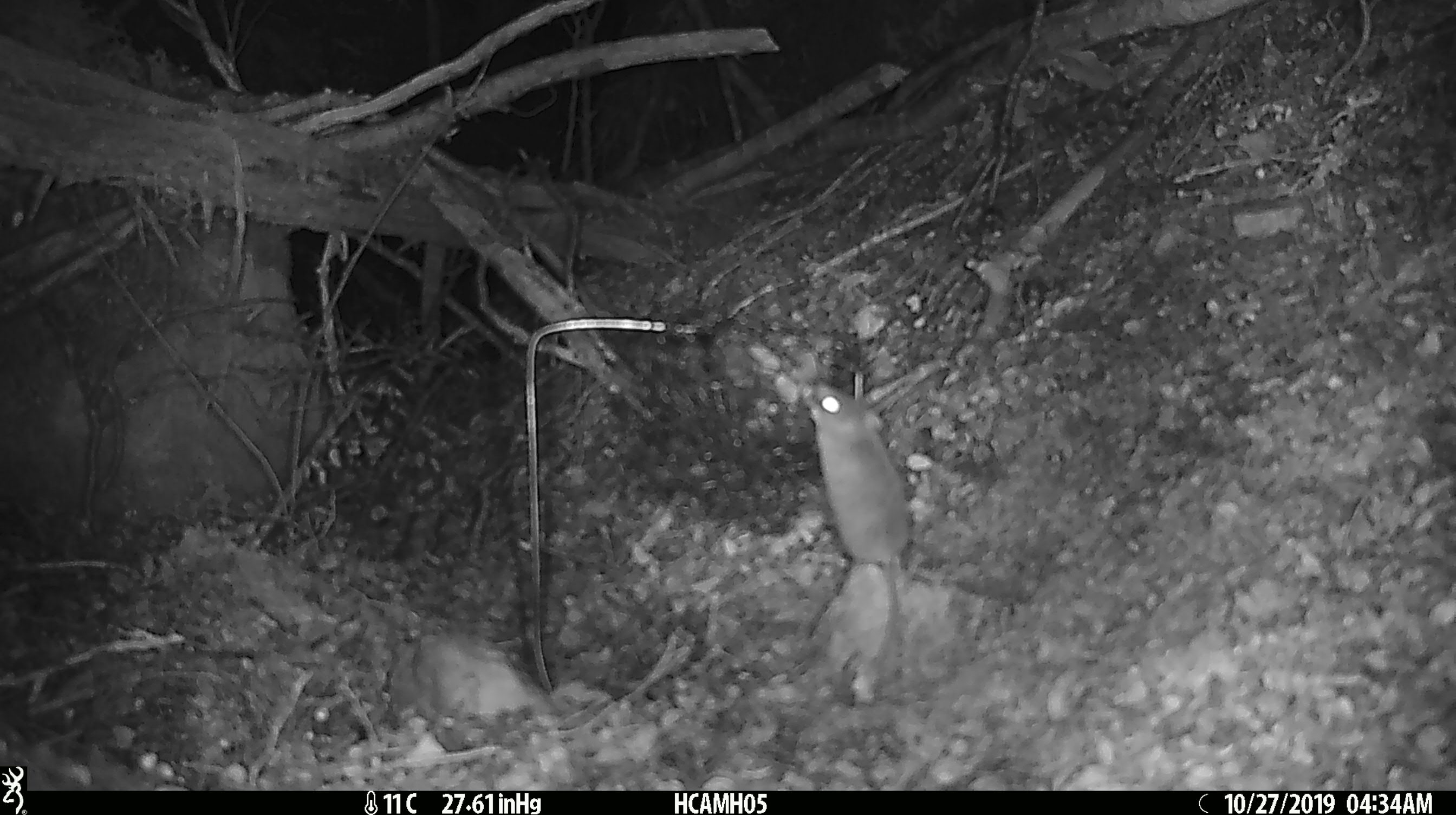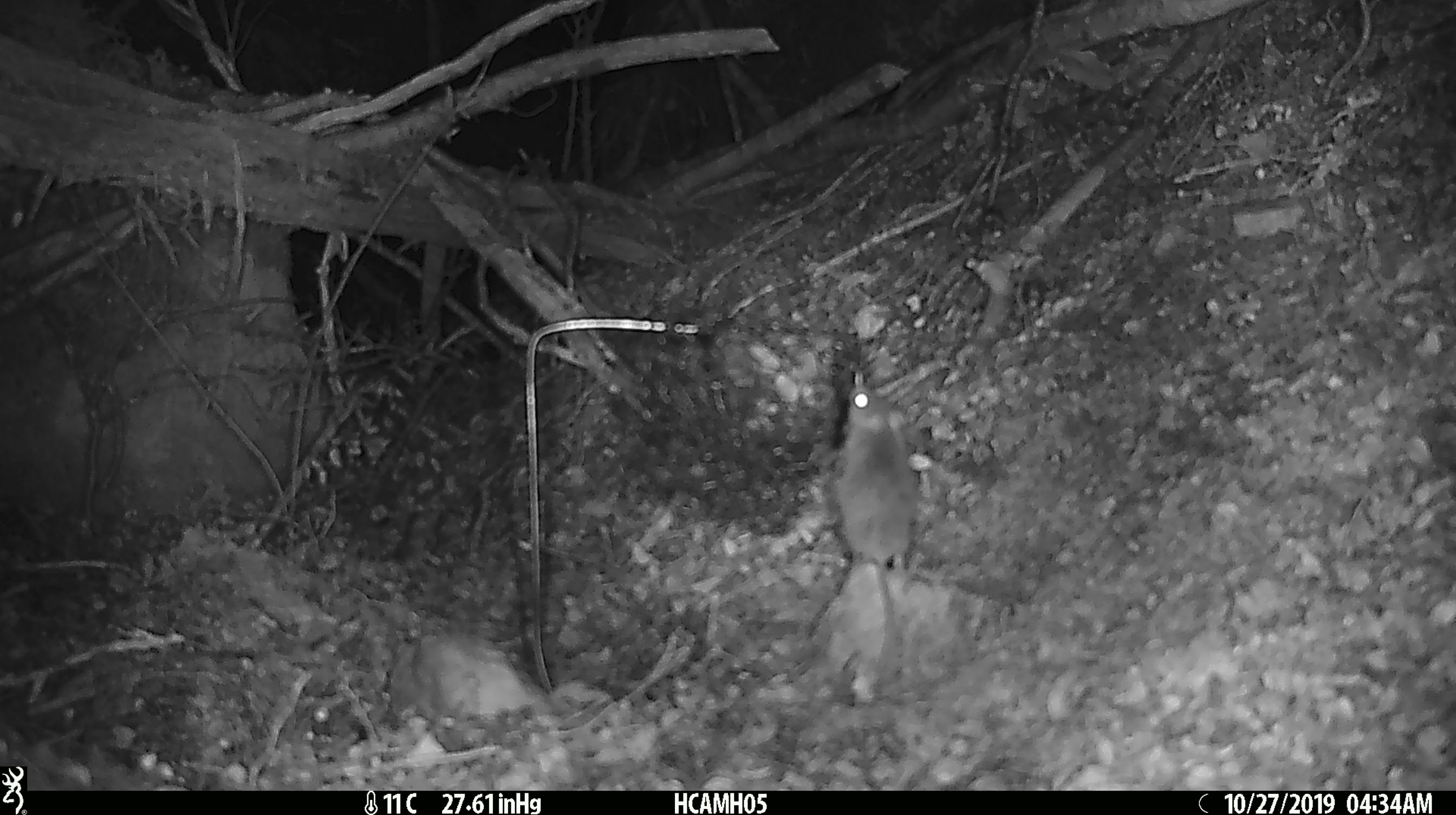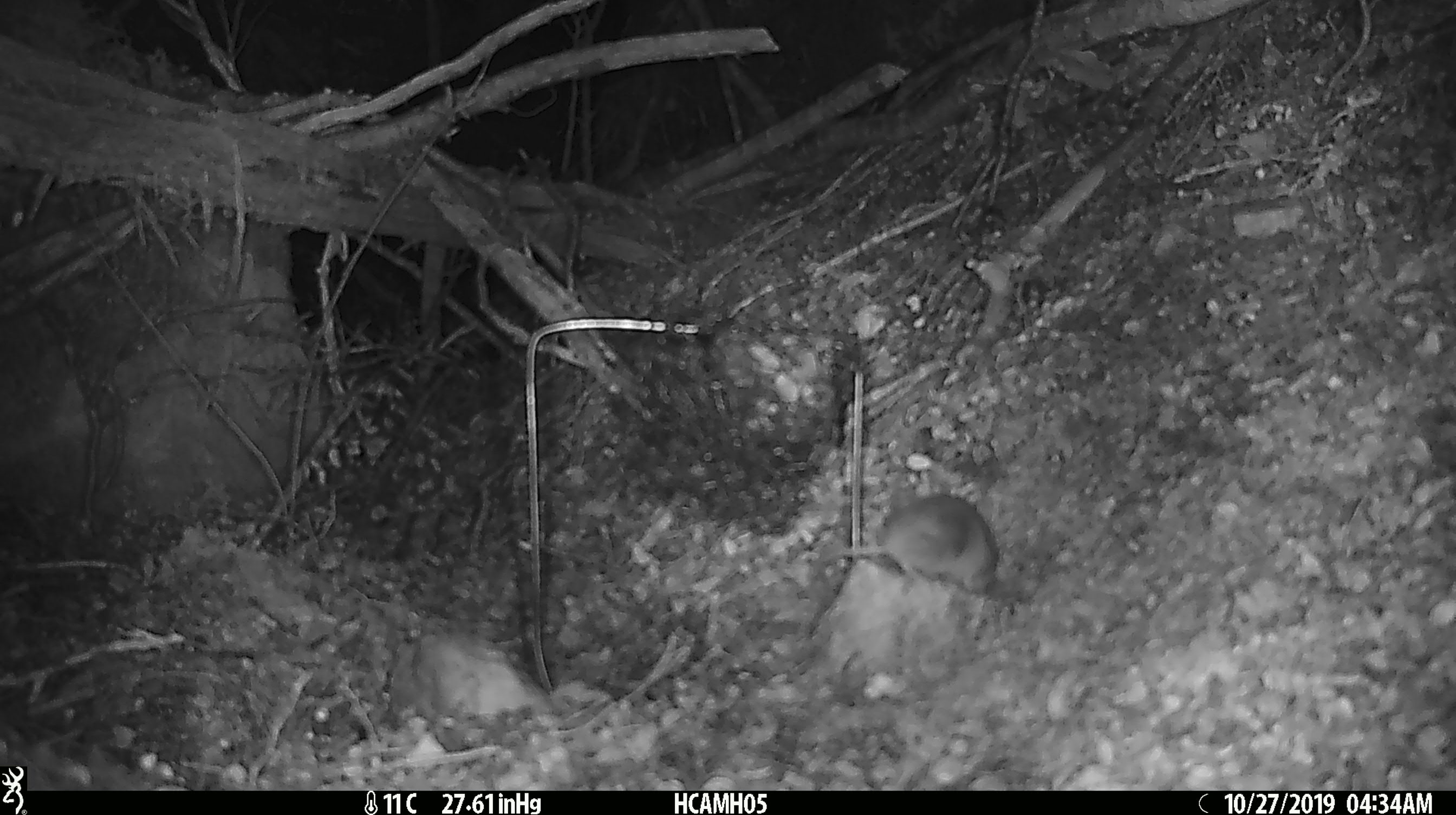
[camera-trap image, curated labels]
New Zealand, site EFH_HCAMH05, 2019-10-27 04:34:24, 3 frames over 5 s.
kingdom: Animalia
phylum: Chordata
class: Mammalia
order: Rodentia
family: Muridae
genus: Mus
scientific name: Mus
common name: mouse